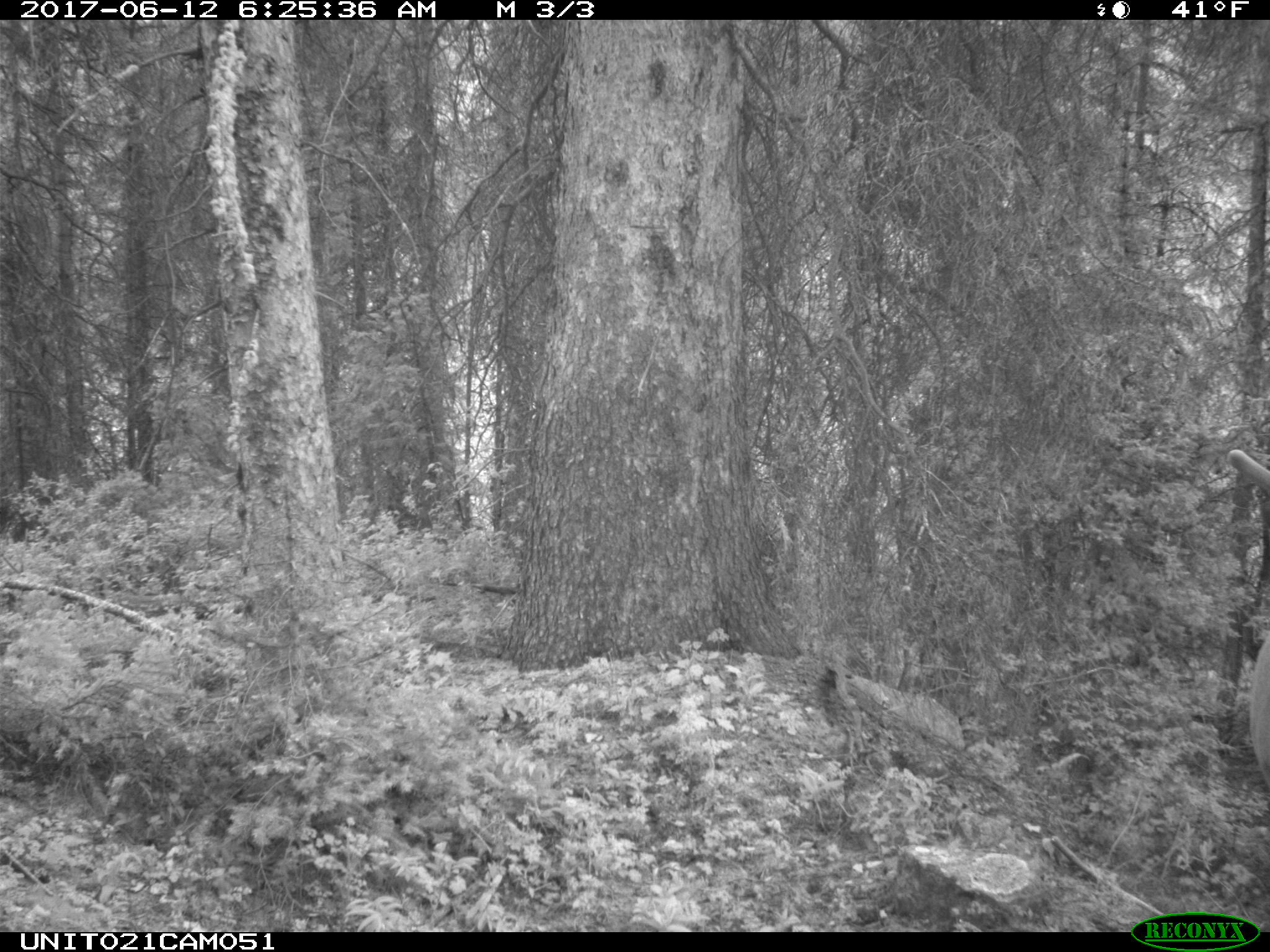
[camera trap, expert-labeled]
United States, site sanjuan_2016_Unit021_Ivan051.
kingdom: Animalia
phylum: Chordata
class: Mammalia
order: Artiodactyla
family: Cervidae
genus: Cervus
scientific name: Cervus elaphus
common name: red deer